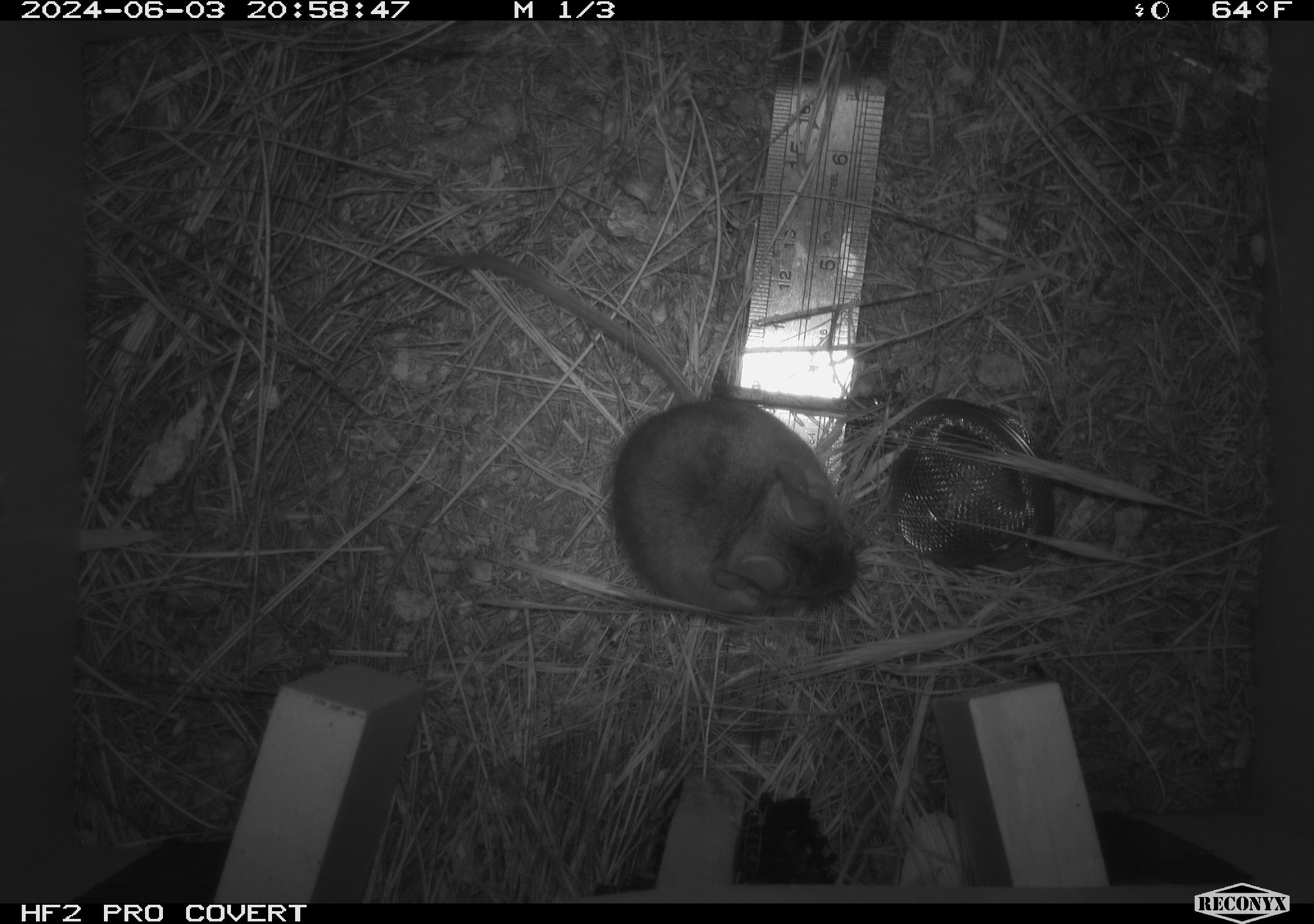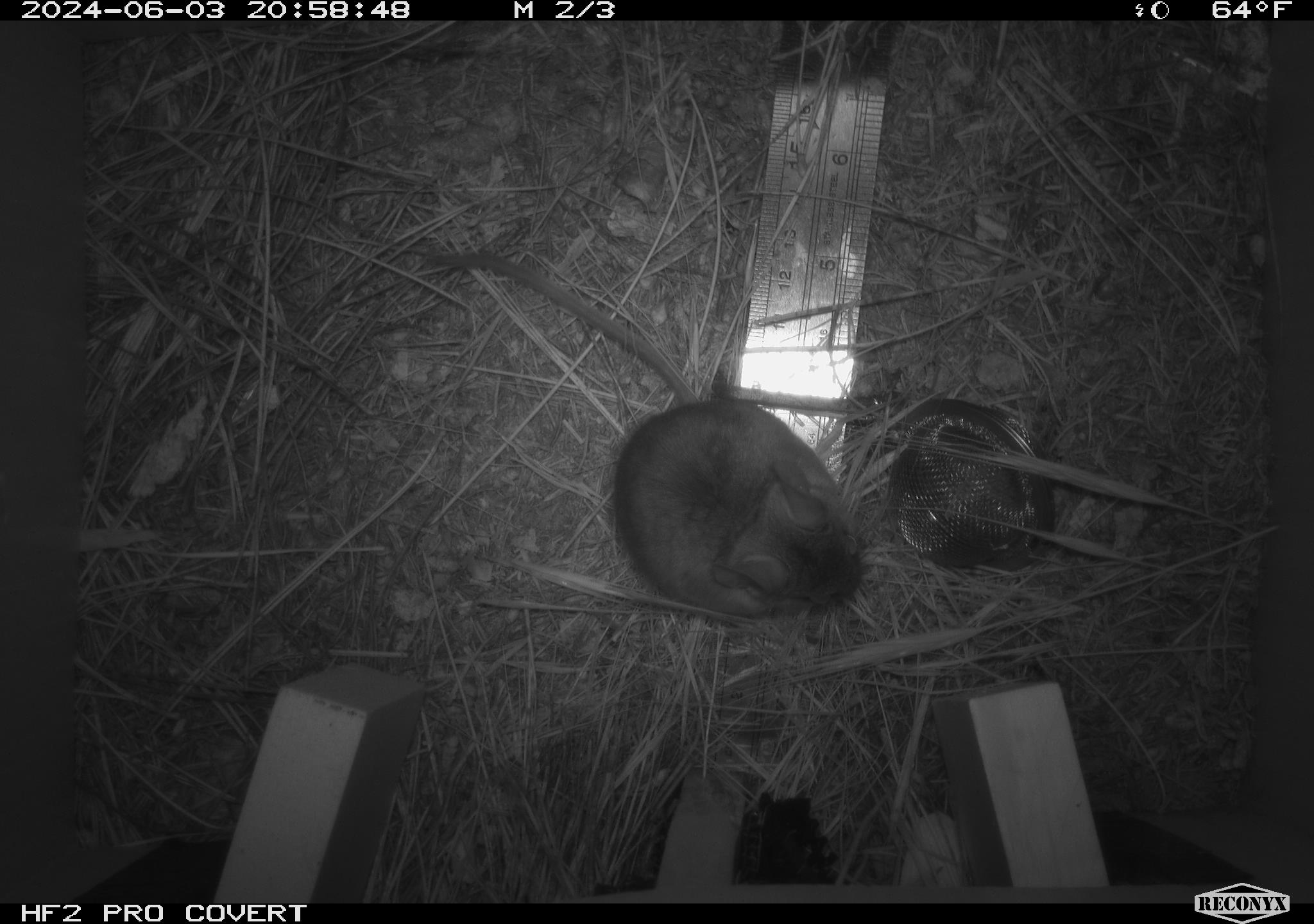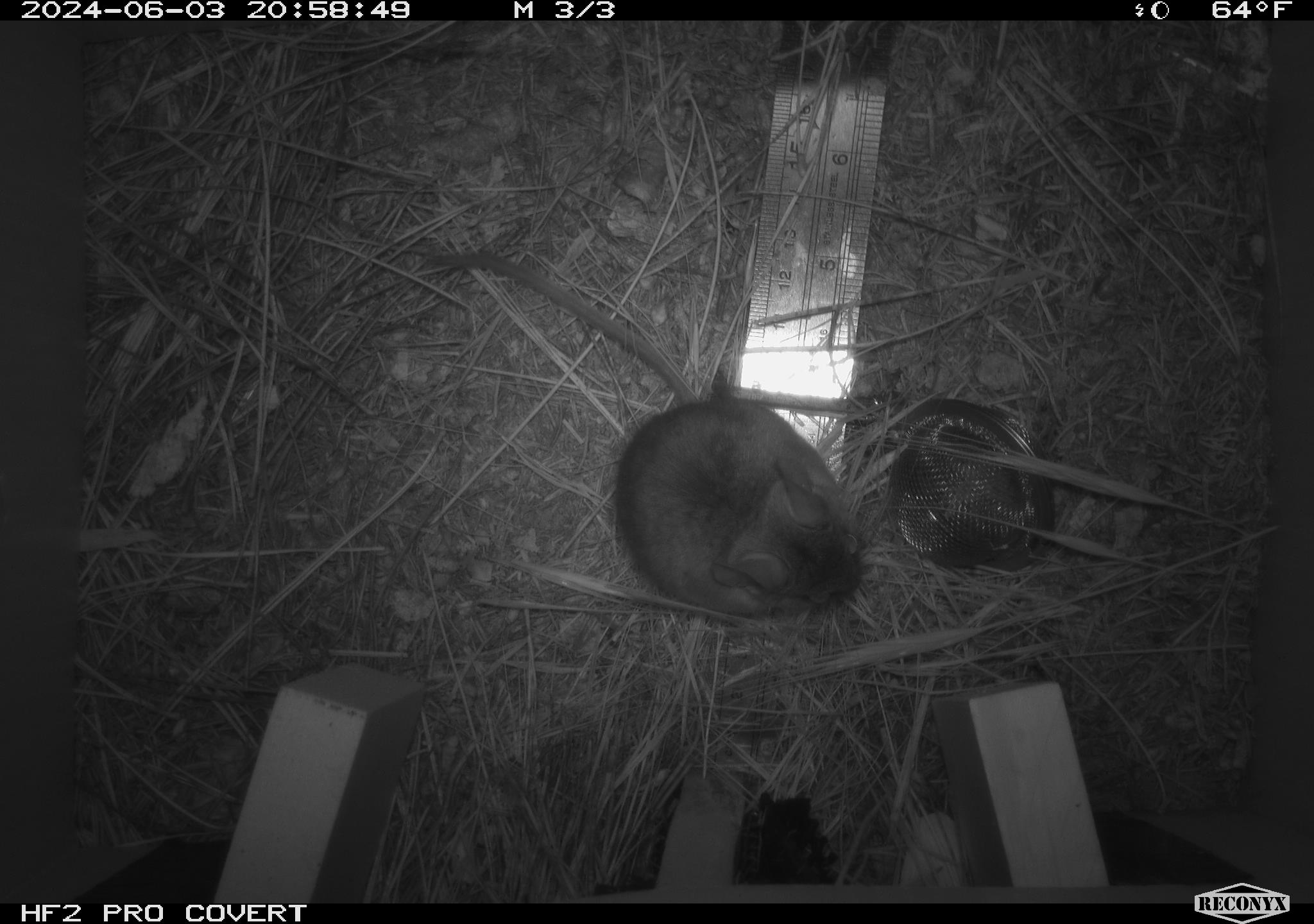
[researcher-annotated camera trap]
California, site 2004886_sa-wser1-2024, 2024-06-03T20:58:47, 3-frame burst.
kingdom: Animalia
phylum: Chordata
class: Mammalia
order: Rodentia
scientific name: Rodentia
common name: mouse species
Mouse species (Rodentia).